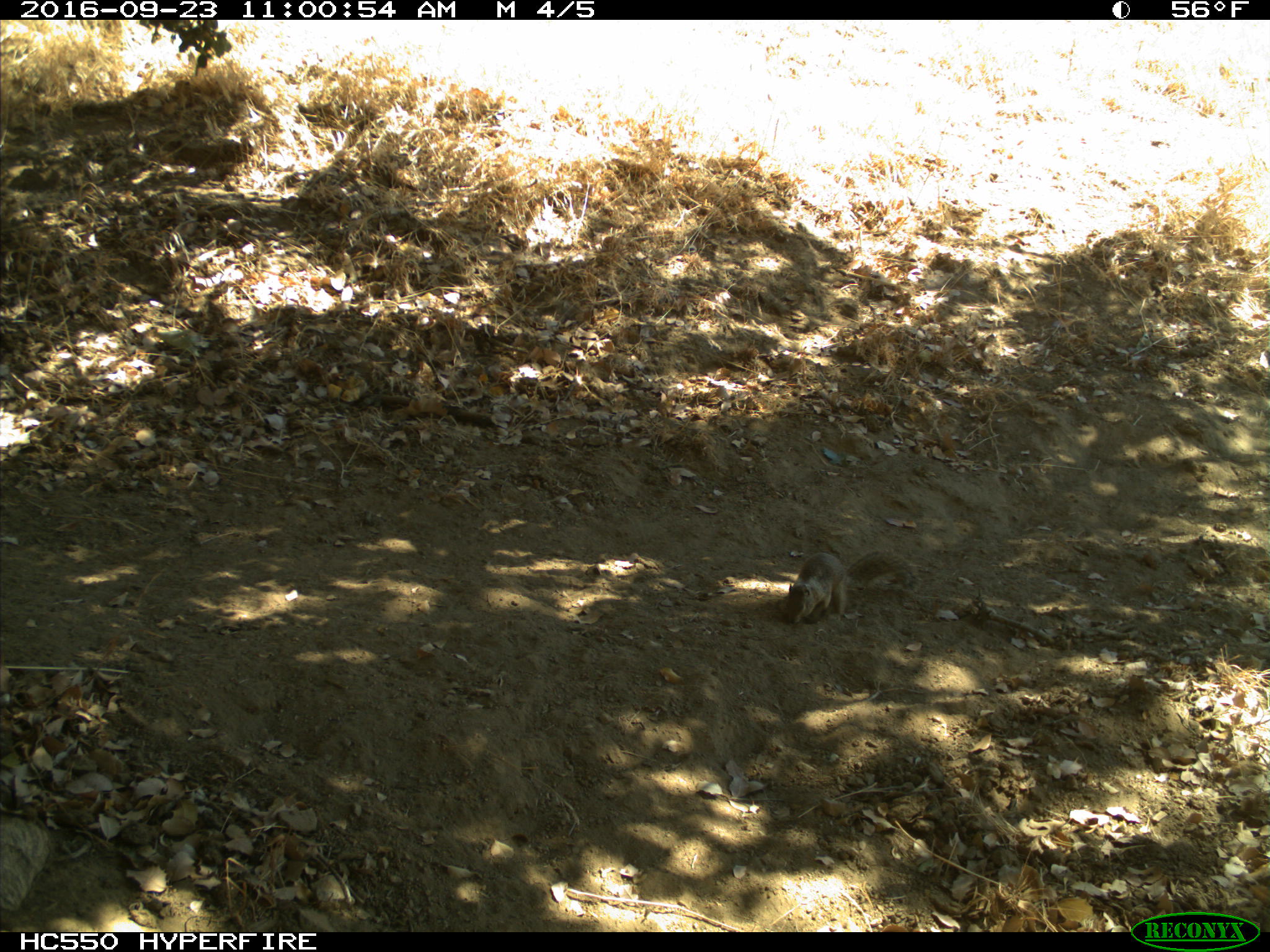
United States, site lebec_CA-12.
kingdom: Animalia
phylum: Chordata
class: Mammalia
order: Rodentia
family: Sciuridae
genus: Otospermophilus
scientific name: Otospermophilus beecheyi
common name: california ground squirrel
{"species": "Otospermophilus beecheyi (california ground squirrel)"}